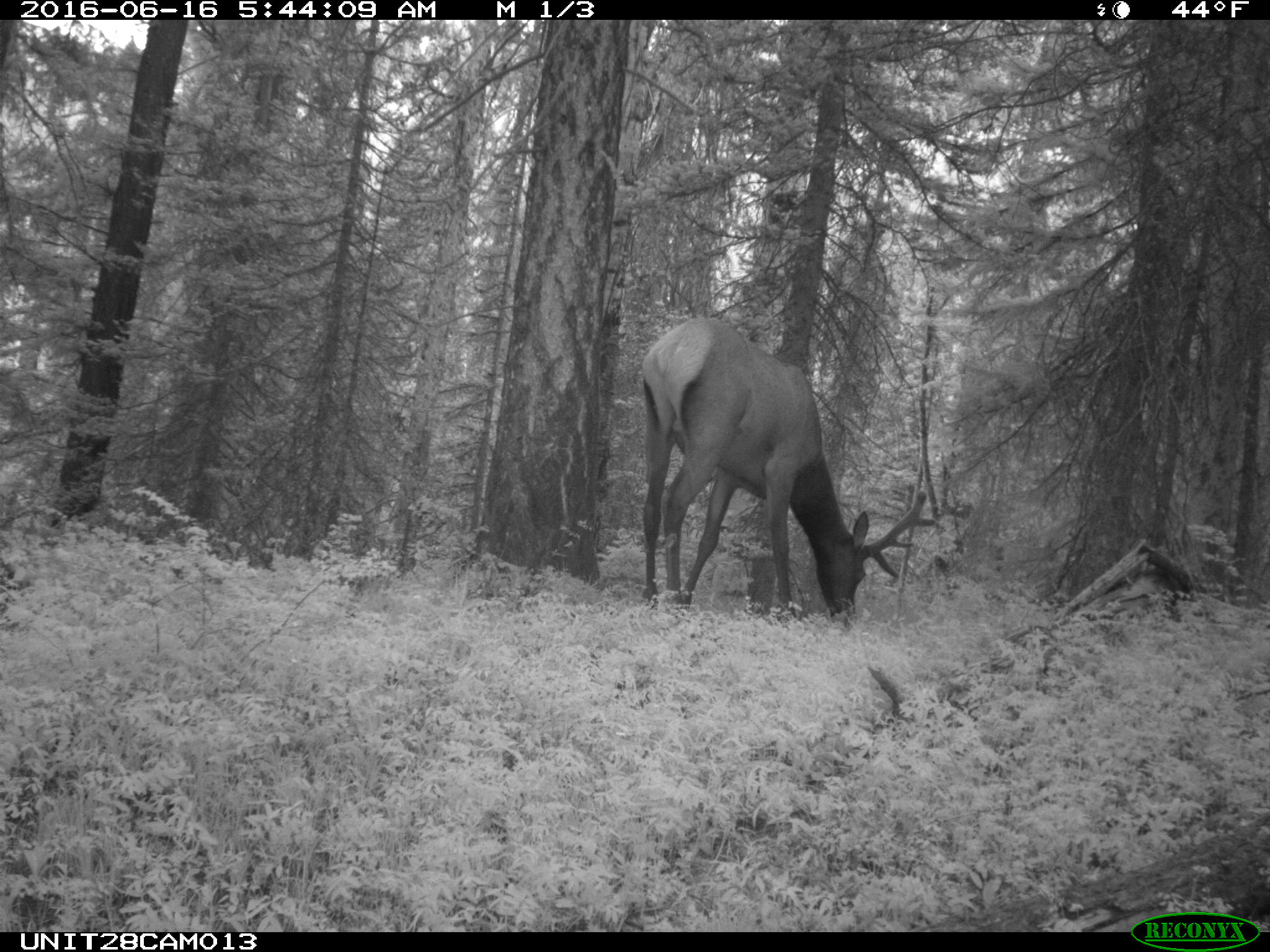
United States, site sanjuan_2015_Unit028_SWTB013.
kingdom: Animalia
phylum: Chordata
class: Mammalia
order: Artiodactyla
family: Cervidae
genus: Cervus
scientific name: Cervus elaphus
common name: red deer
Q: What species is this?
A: Cervus elaphus (red deer).